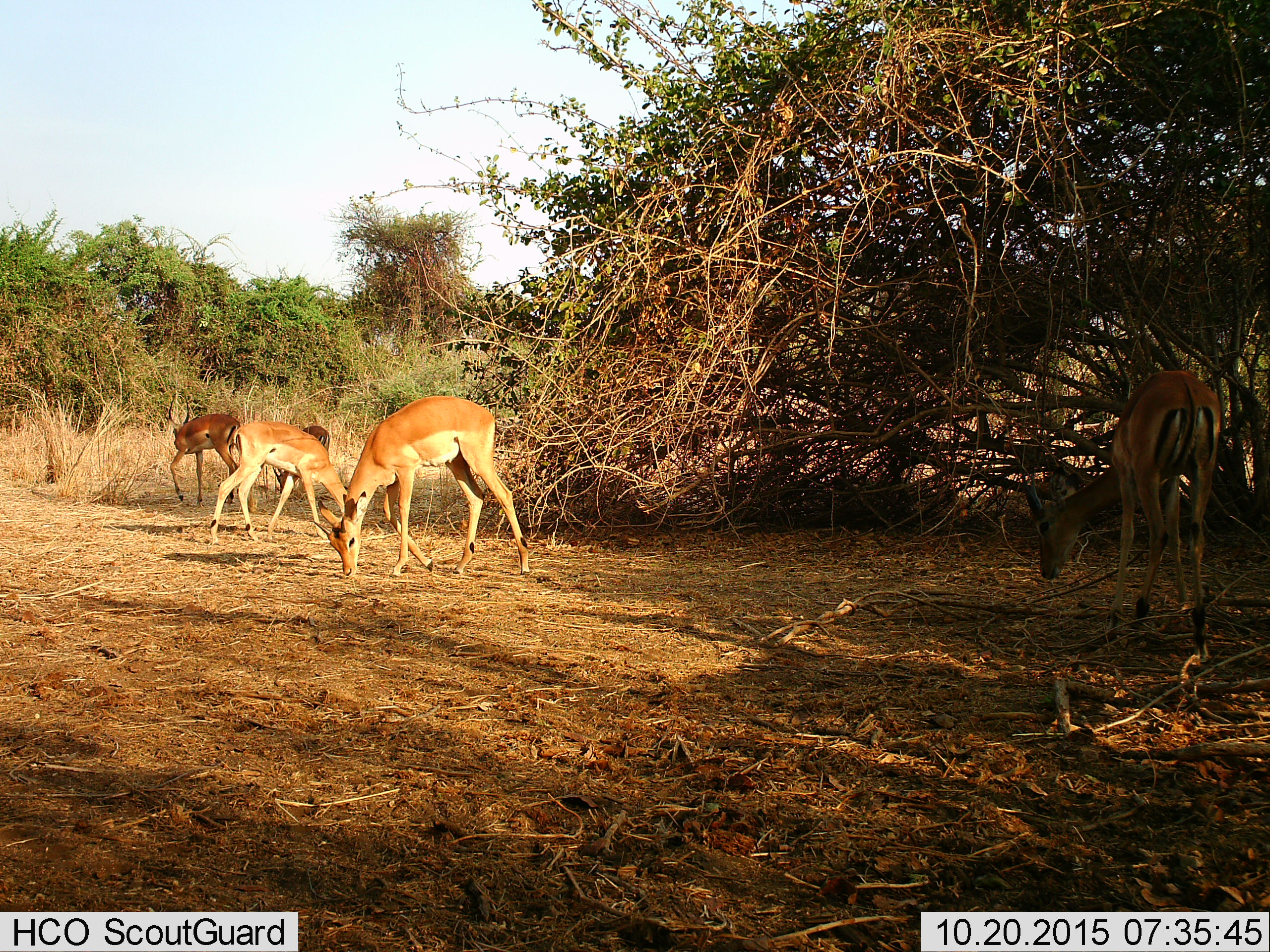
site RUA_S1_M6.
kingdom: Animalia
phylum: Chordata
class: Mammalia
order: Artiodactyla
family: Bovidae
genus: Aepyceros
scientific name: Aepyceros melampus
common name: impala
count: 5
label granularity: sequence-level